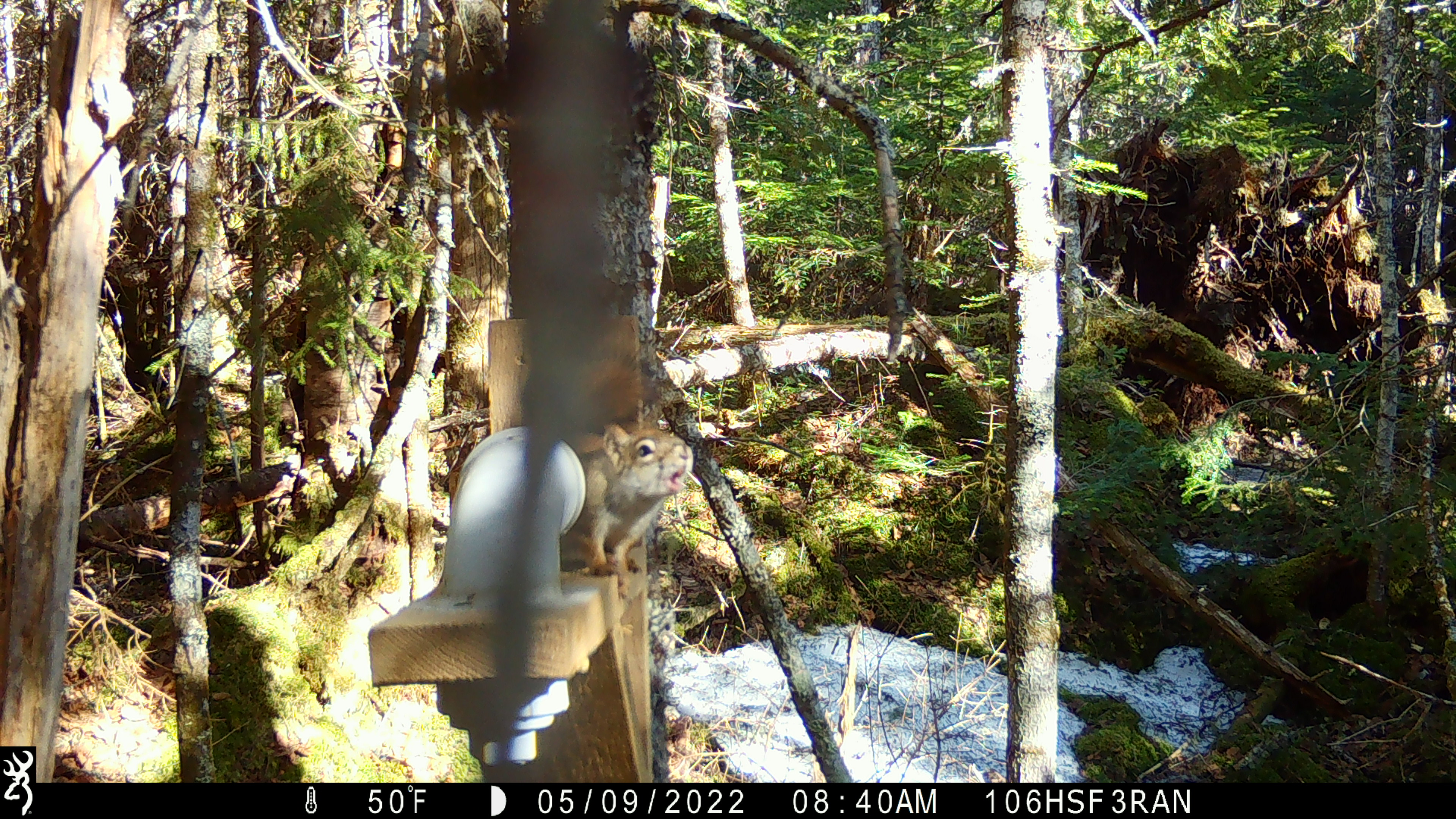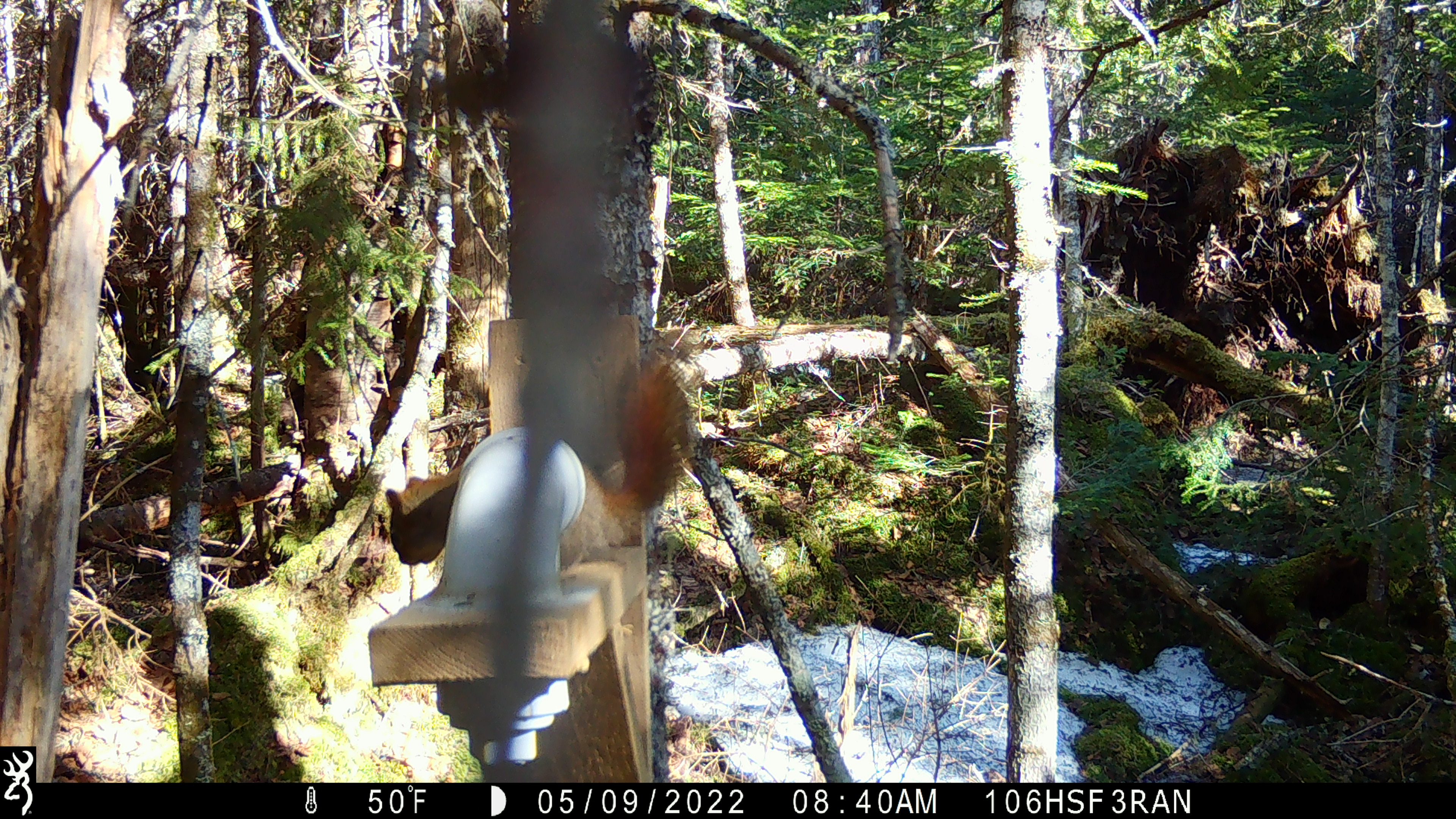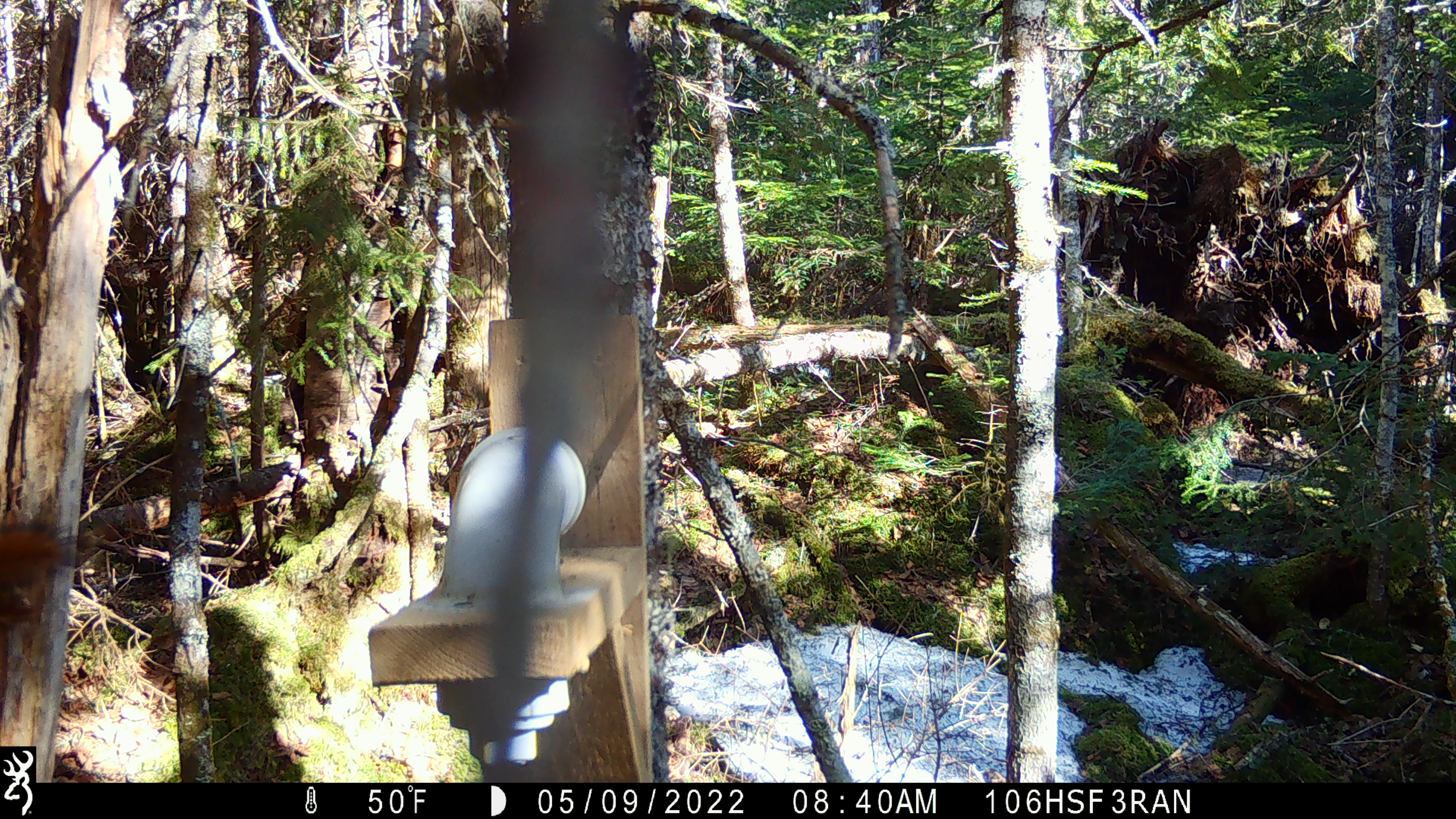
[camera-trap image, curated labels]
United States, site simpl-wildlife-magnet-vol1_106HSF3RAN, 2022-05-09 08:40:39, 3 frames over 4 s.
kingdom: Animalia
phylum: Chordata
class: Mammalia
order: Rodentia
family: Sciuridae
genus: Tamiasciurus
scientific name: Tamiasciurus hudsonicus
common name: red squirrel